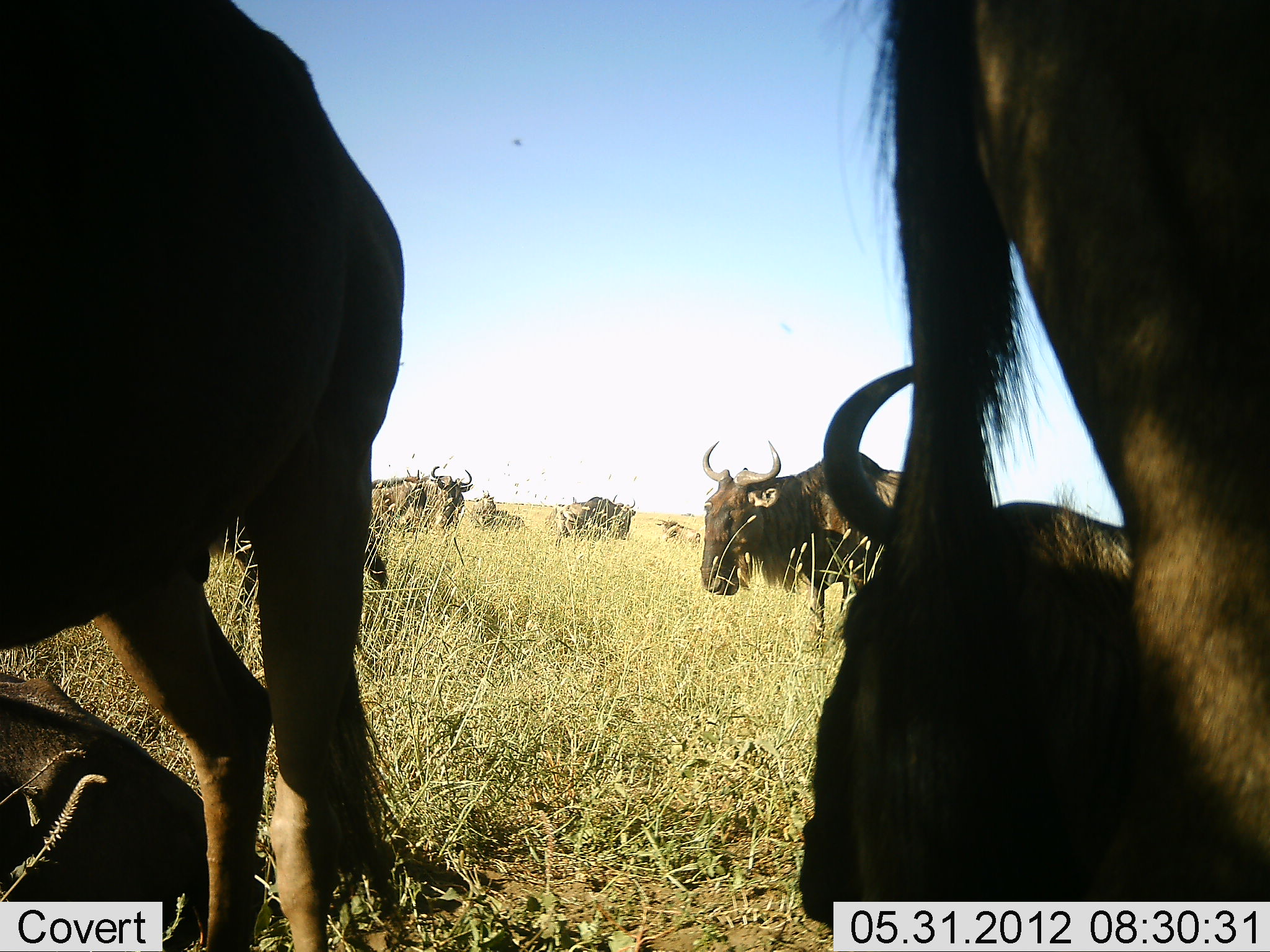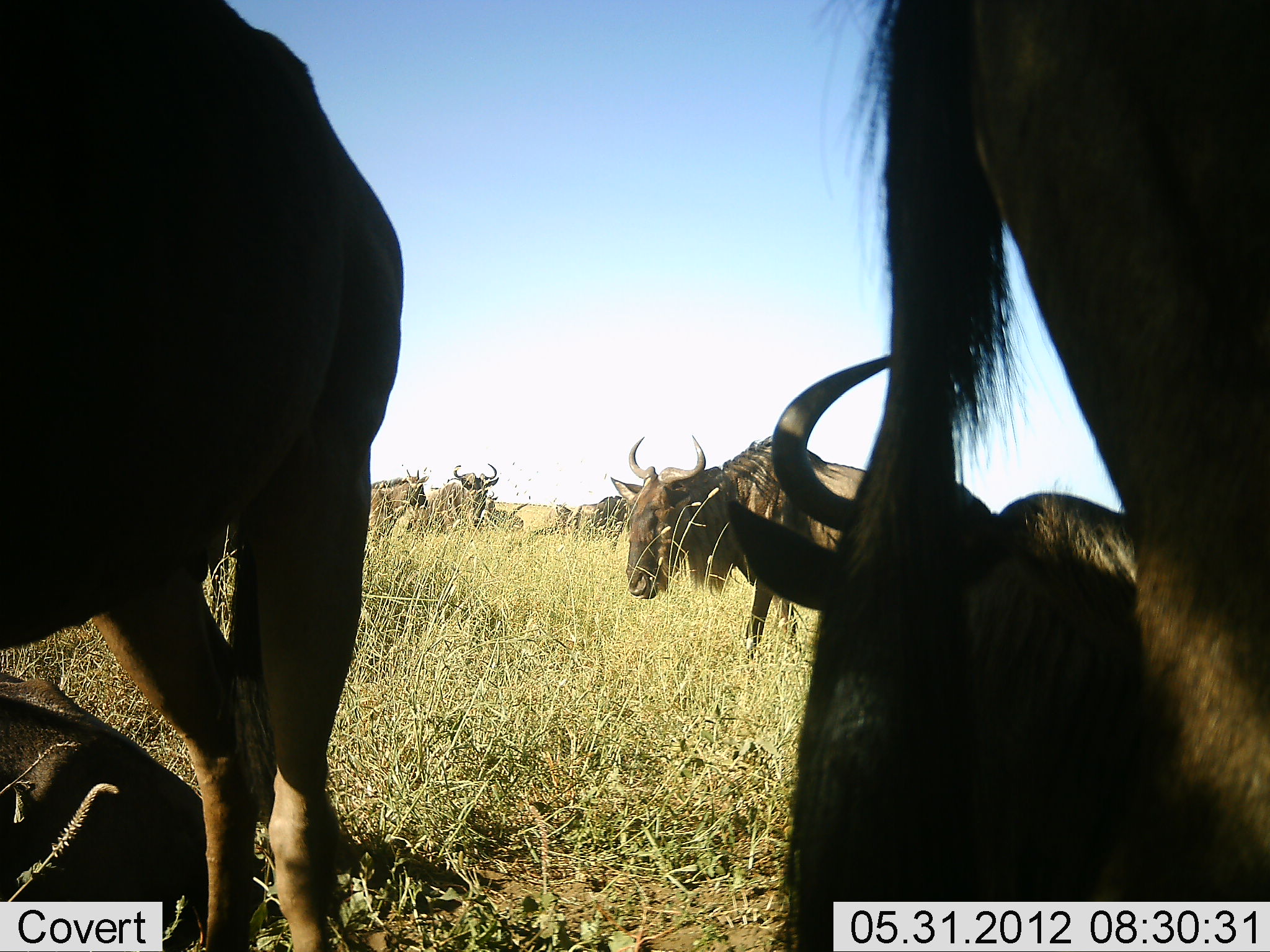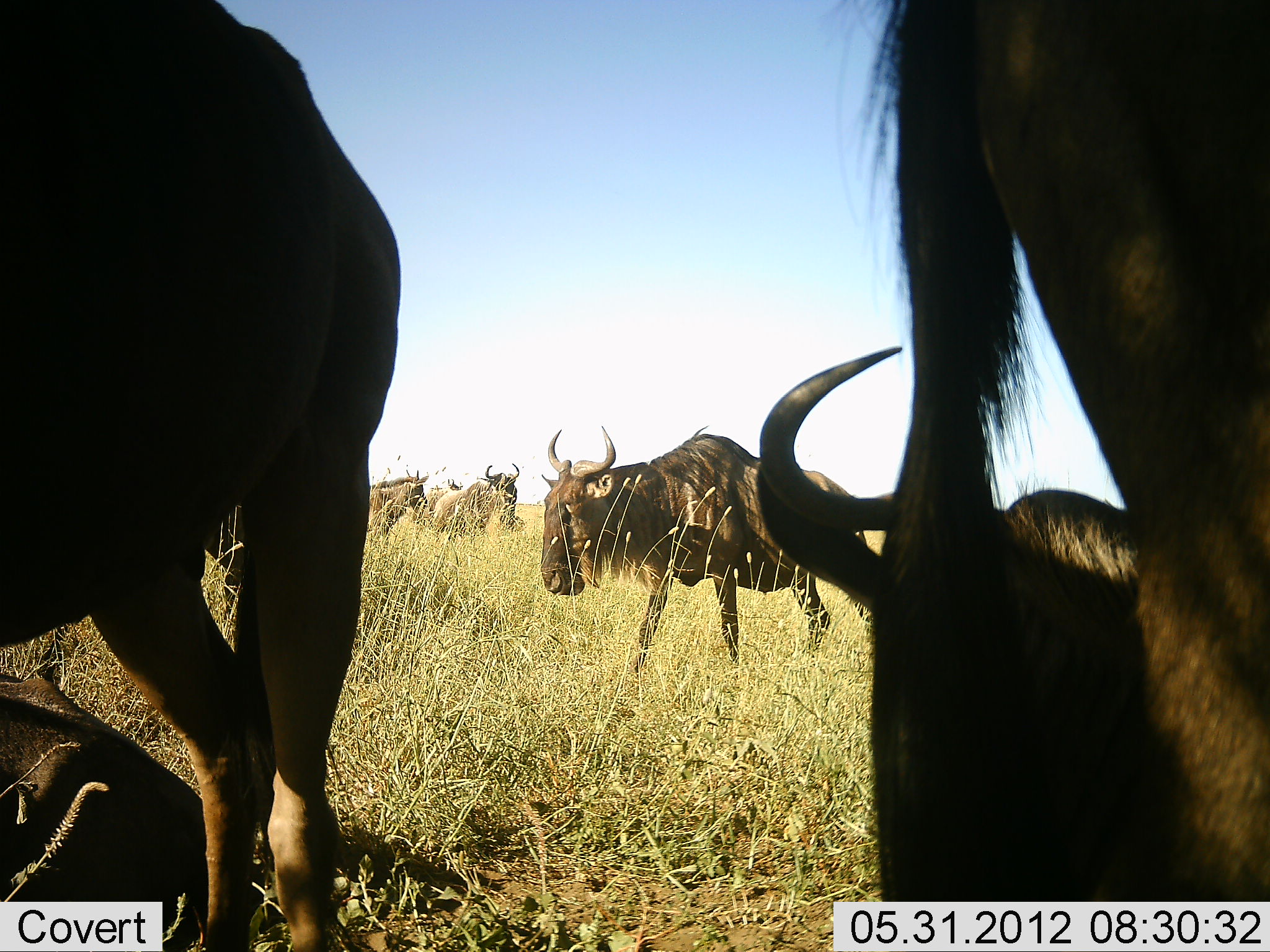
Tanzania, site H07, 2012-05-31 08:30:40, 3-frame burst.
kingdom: Animalia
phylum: Chordata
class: Mammalia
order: Artiodactyla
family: Bovidae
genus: Connochaetes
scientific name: Connochaetes taurinus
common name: blue wildebeest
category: wildebeest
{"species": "wildebeest (blue wildebeest) (Connochaetes taurinus)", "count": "10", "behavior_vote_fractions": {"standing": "90%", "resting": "100%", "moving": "60%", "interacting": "0%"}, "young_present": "0%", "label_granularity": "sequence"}